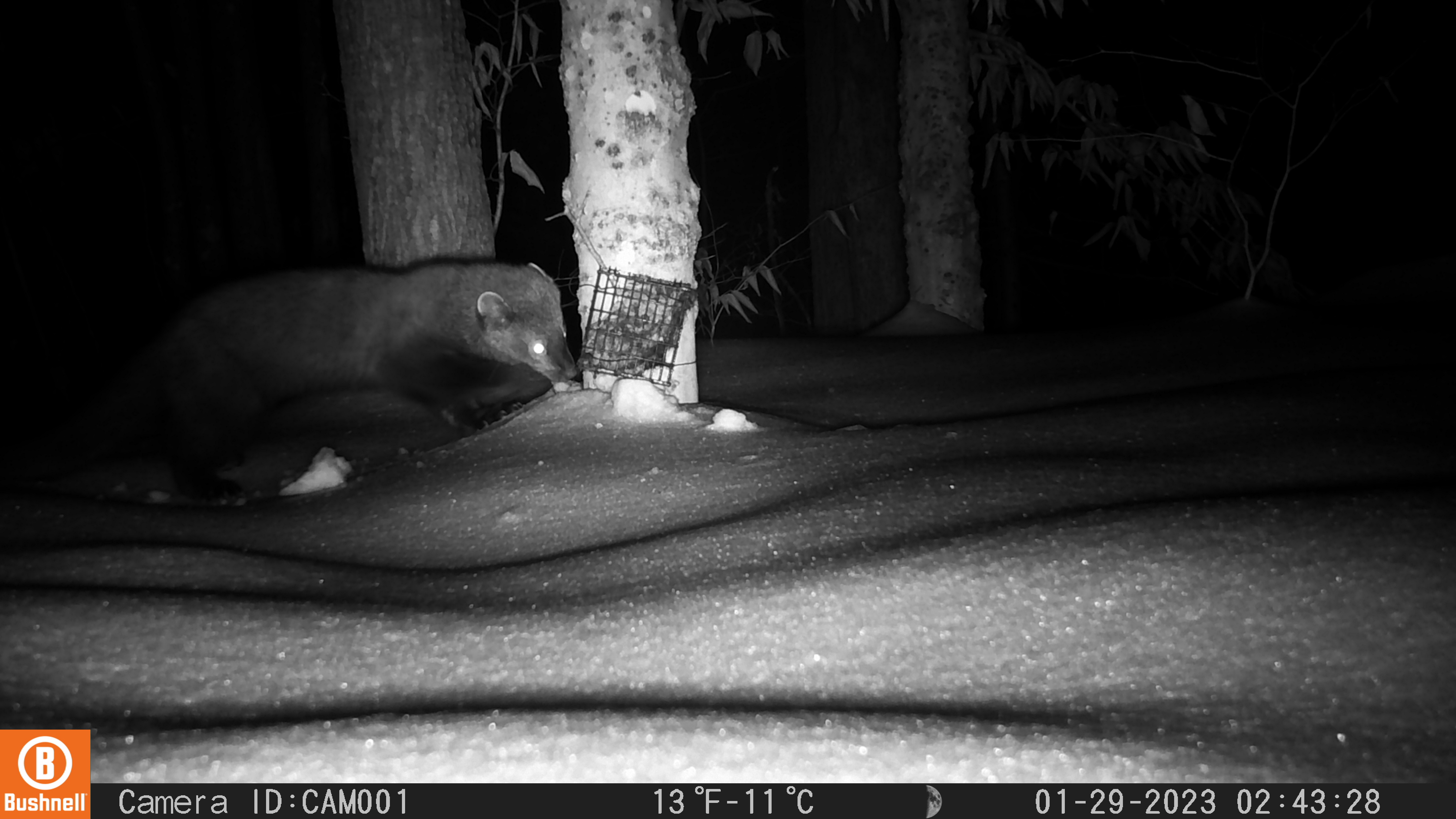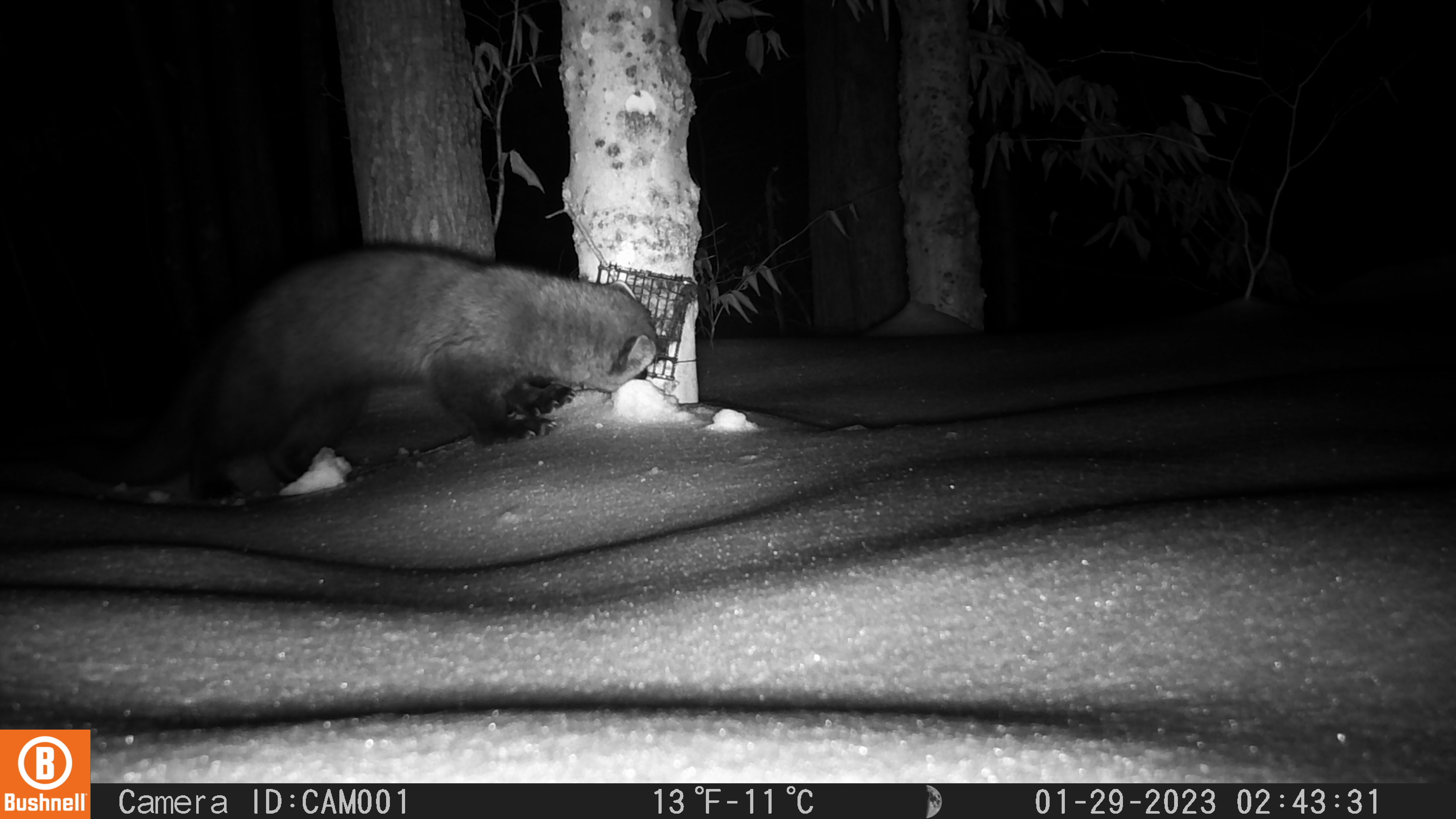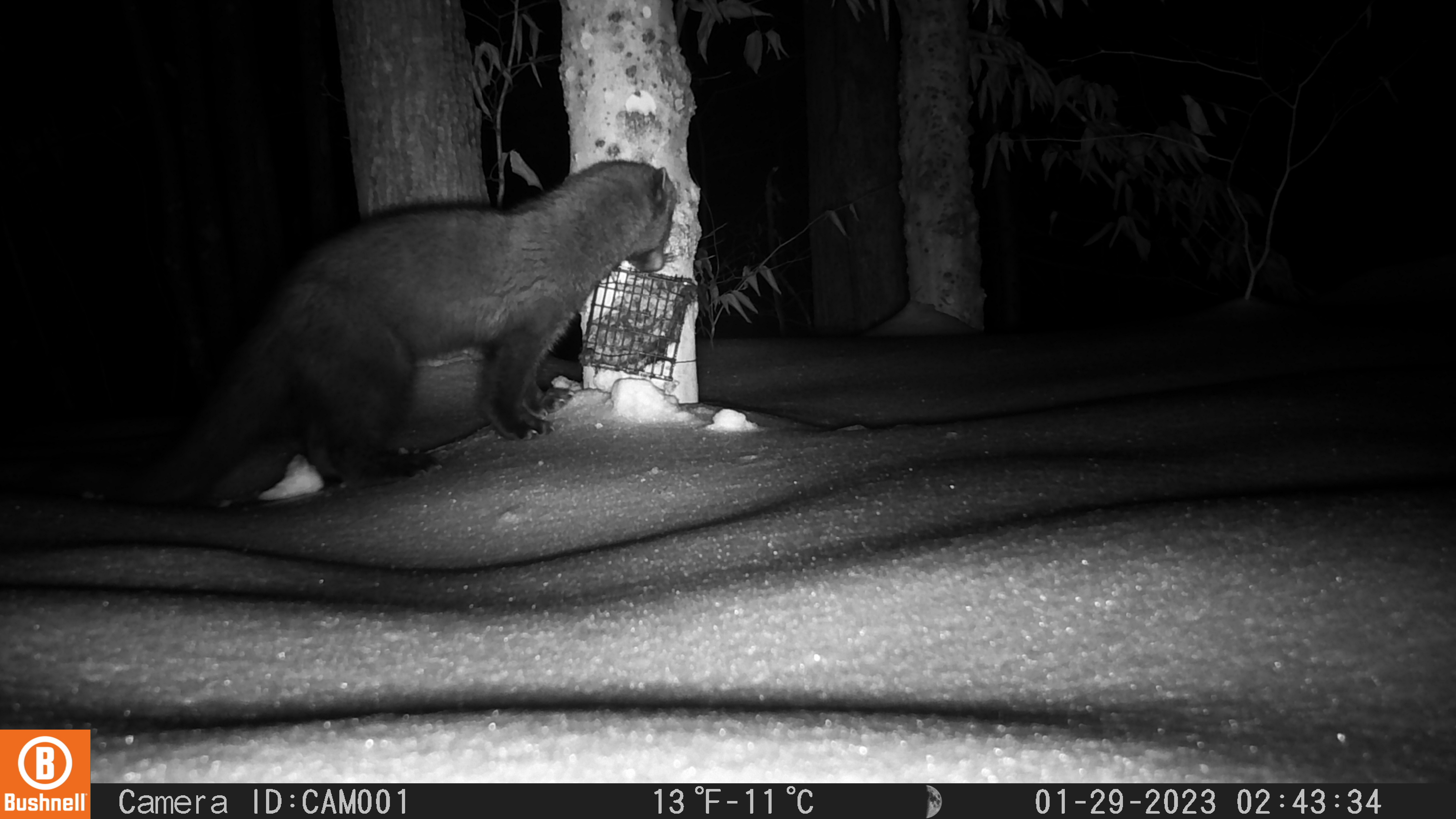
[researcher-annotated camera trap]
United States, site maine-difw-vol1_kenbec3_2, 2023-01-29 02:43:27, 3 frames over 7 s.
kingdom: Animalia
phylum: Chordata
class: Mammalia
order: Carnivora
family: Mustelidae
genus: Pekania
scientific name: Pekania pennanti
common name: fisher